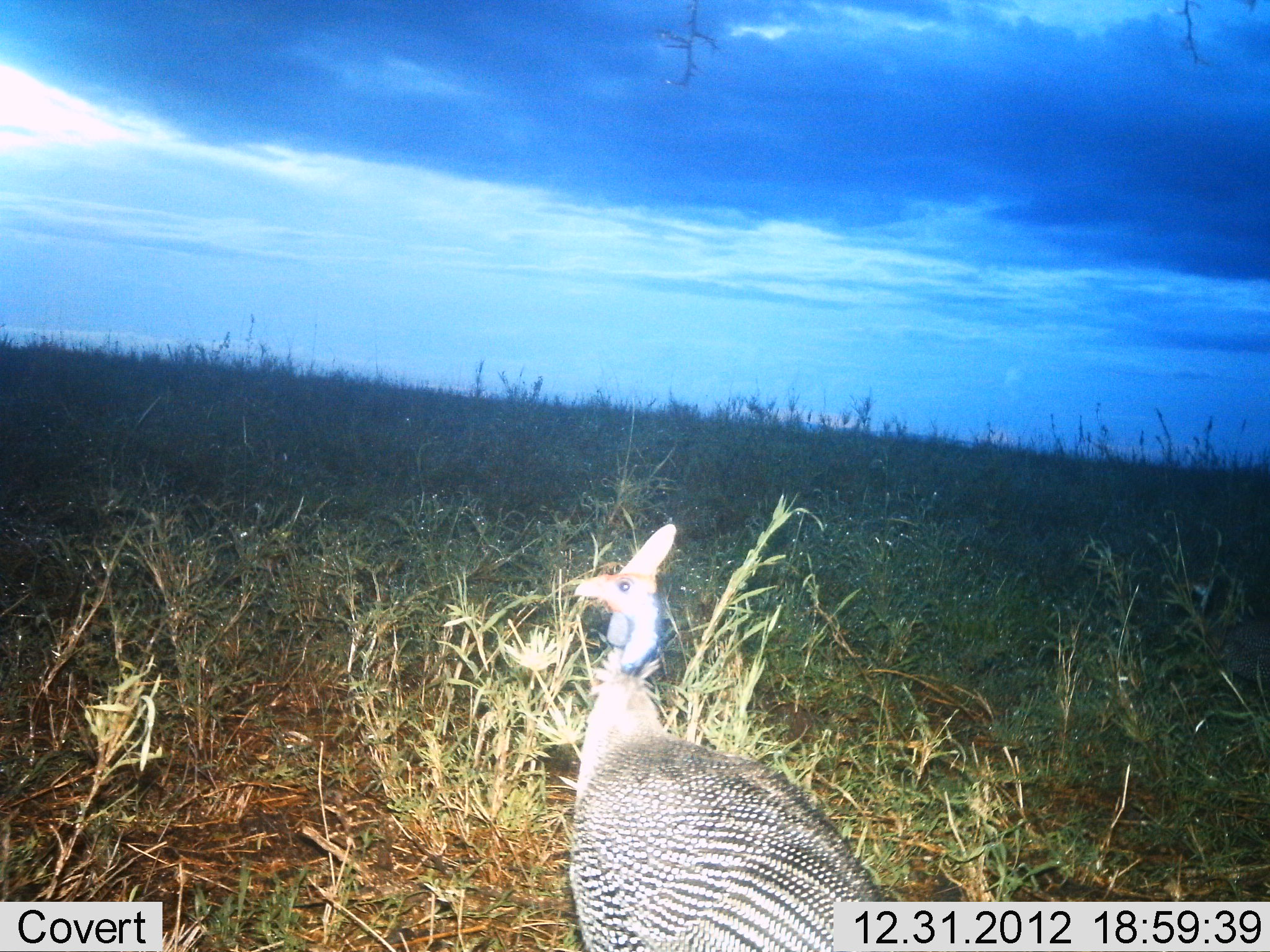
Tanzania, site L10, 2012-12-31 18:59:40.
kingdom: Animalia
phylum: Chordata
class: Aves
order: Galliformes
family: Numididae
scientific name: Numididae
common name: guinea fowl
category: guineafowl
Guineafowl (guinea fowl) (Numididae), count 1. Behavior (volunteer vote fractions): standing 90%, resting 0%, moving 10%, interacting 0%. Young present (vote fraction): 0%. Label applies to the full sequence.